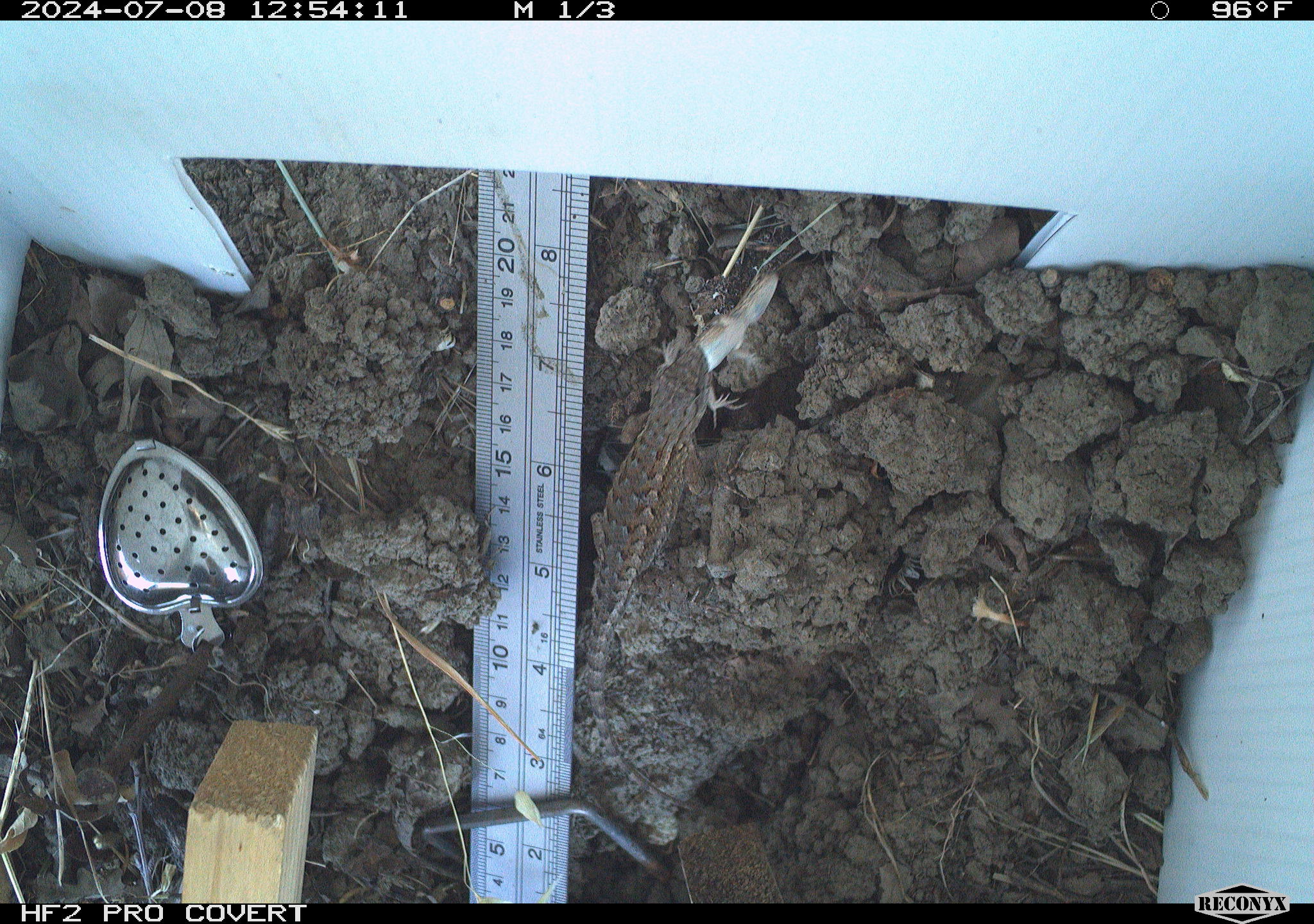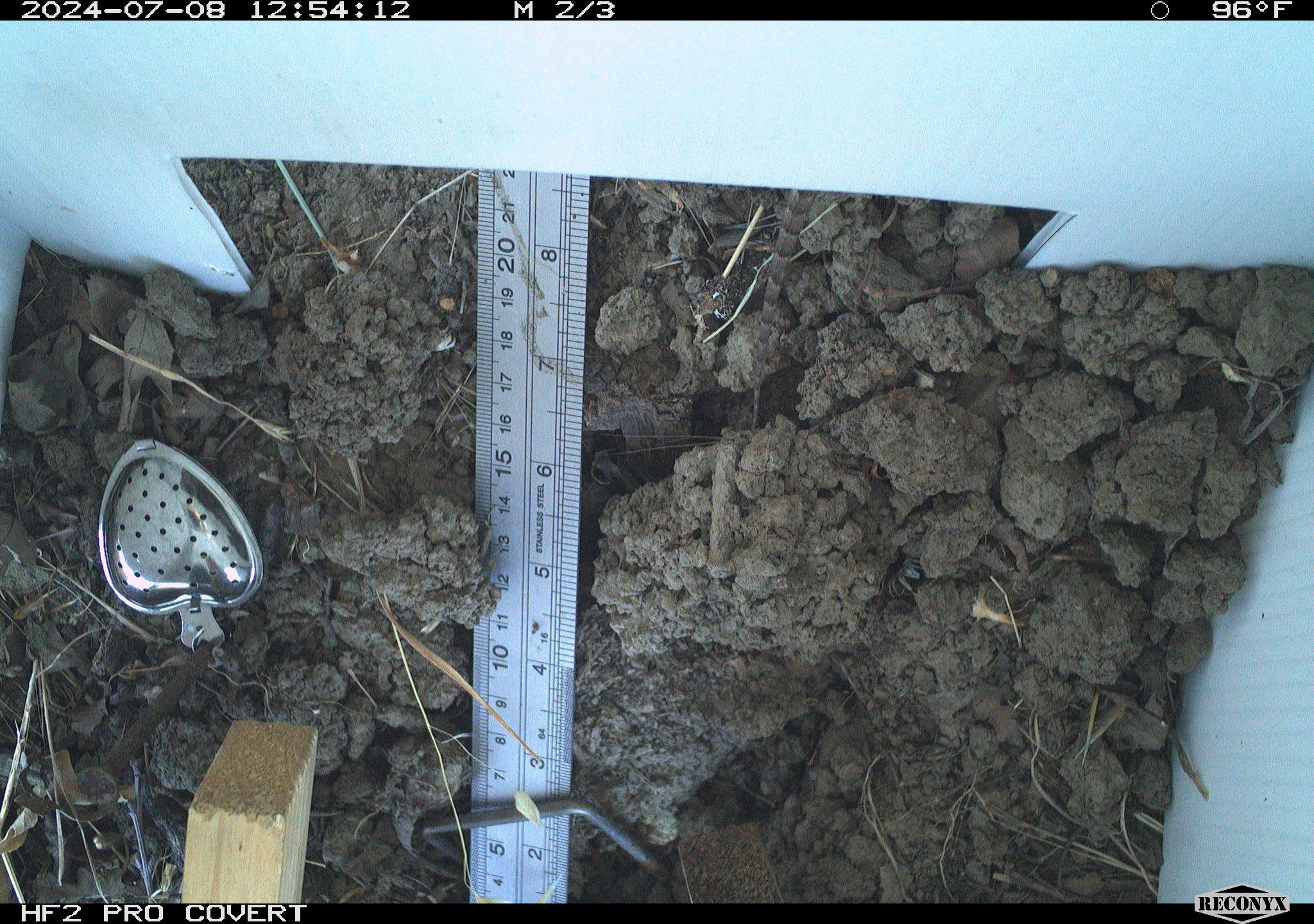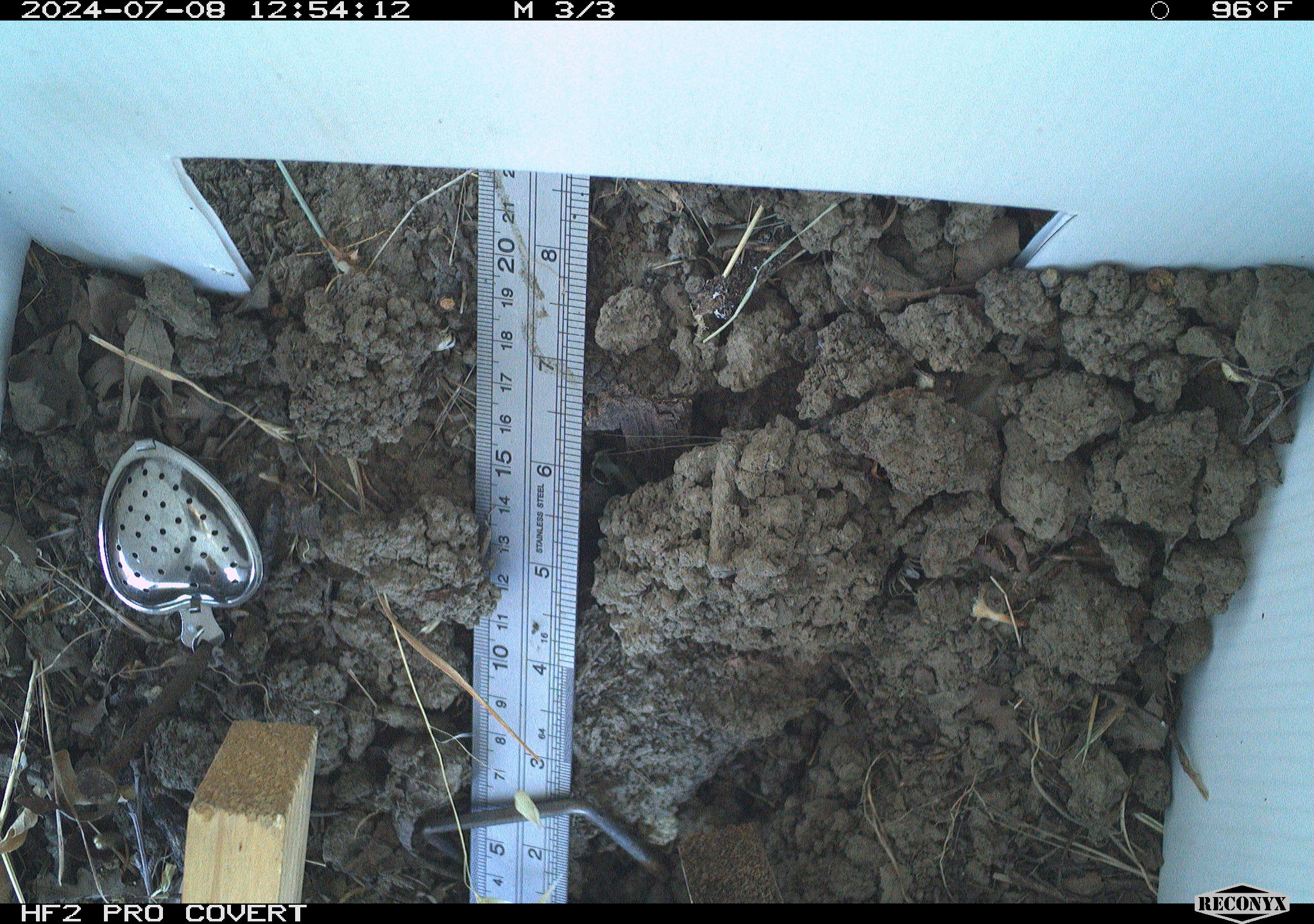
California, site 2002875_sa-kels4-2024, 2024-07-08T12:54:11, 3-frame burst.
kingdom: Animalia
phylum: Chordata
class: Reptilia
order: Squamata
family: Phrynosomatidae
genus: Sceloporus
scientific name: Sceloporus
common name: spiny lizards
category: sceloporus species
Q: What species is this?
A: Sceloporus species (spiny lizards) (Sceloporus).